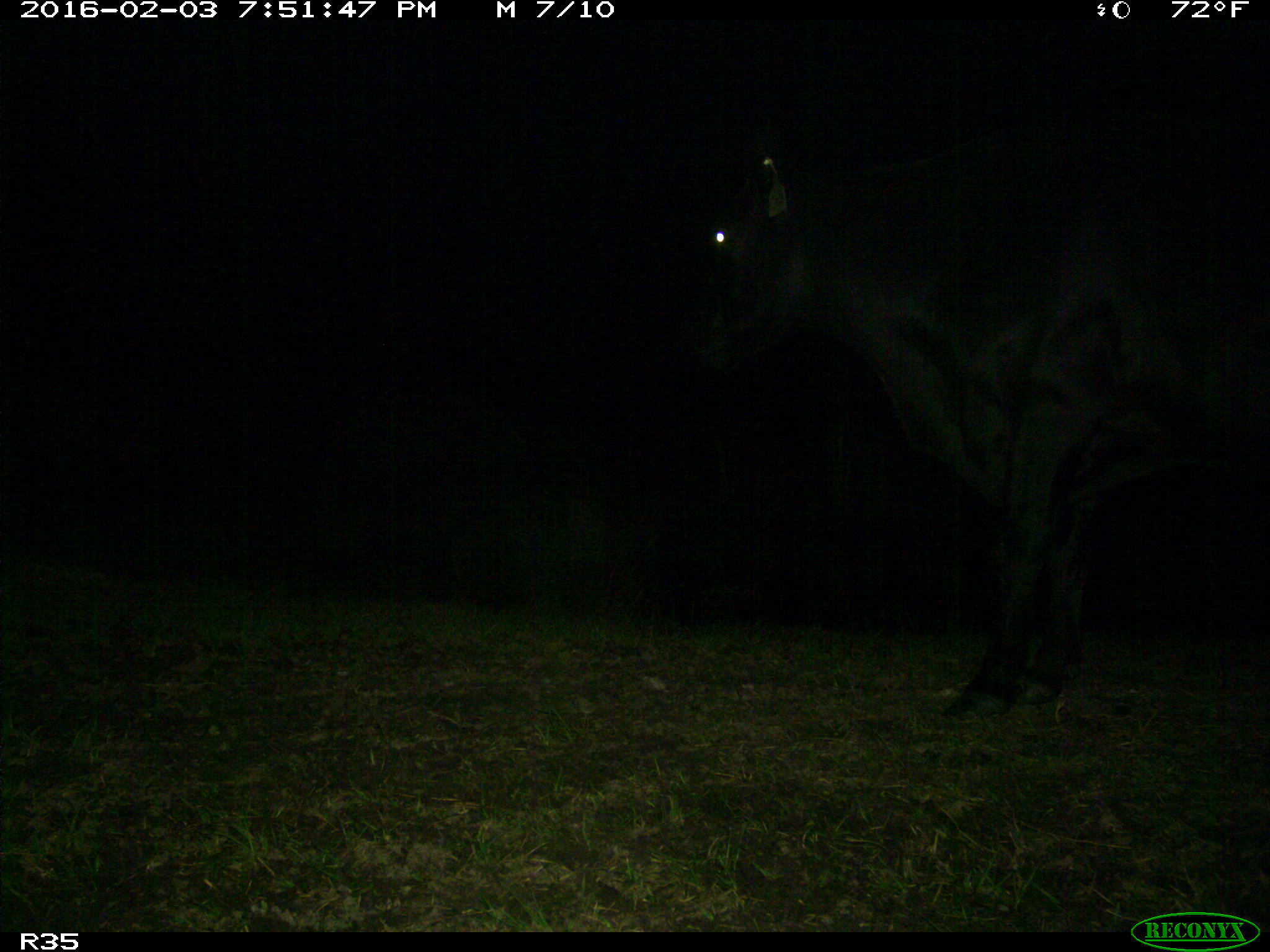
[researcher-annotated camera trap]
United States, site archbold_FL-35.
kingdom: Animalia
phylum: Chordata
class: Mammalia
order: Artiodactyla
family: Bovidae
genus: Bos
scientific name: Bos taurus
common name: domestic cow